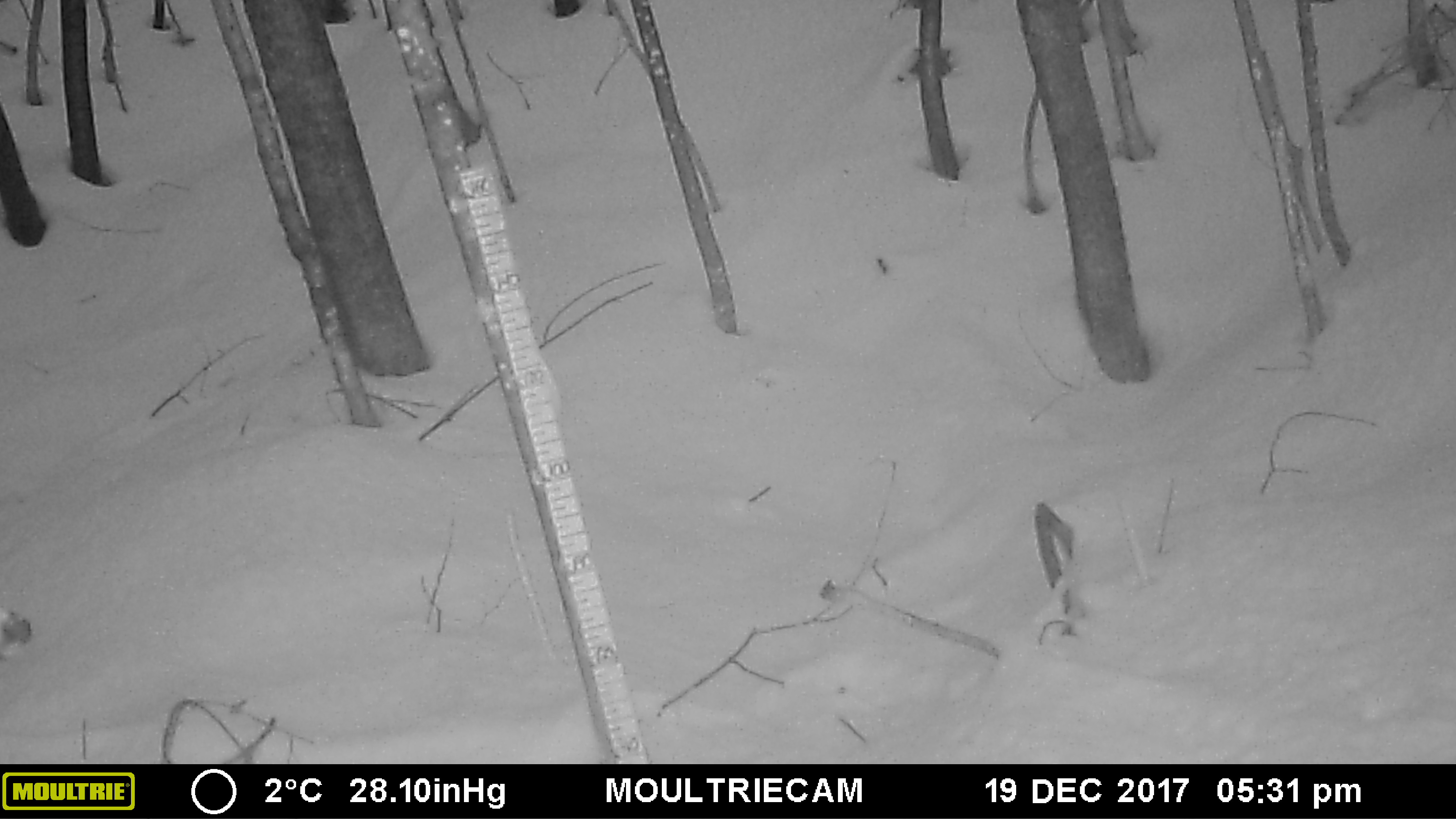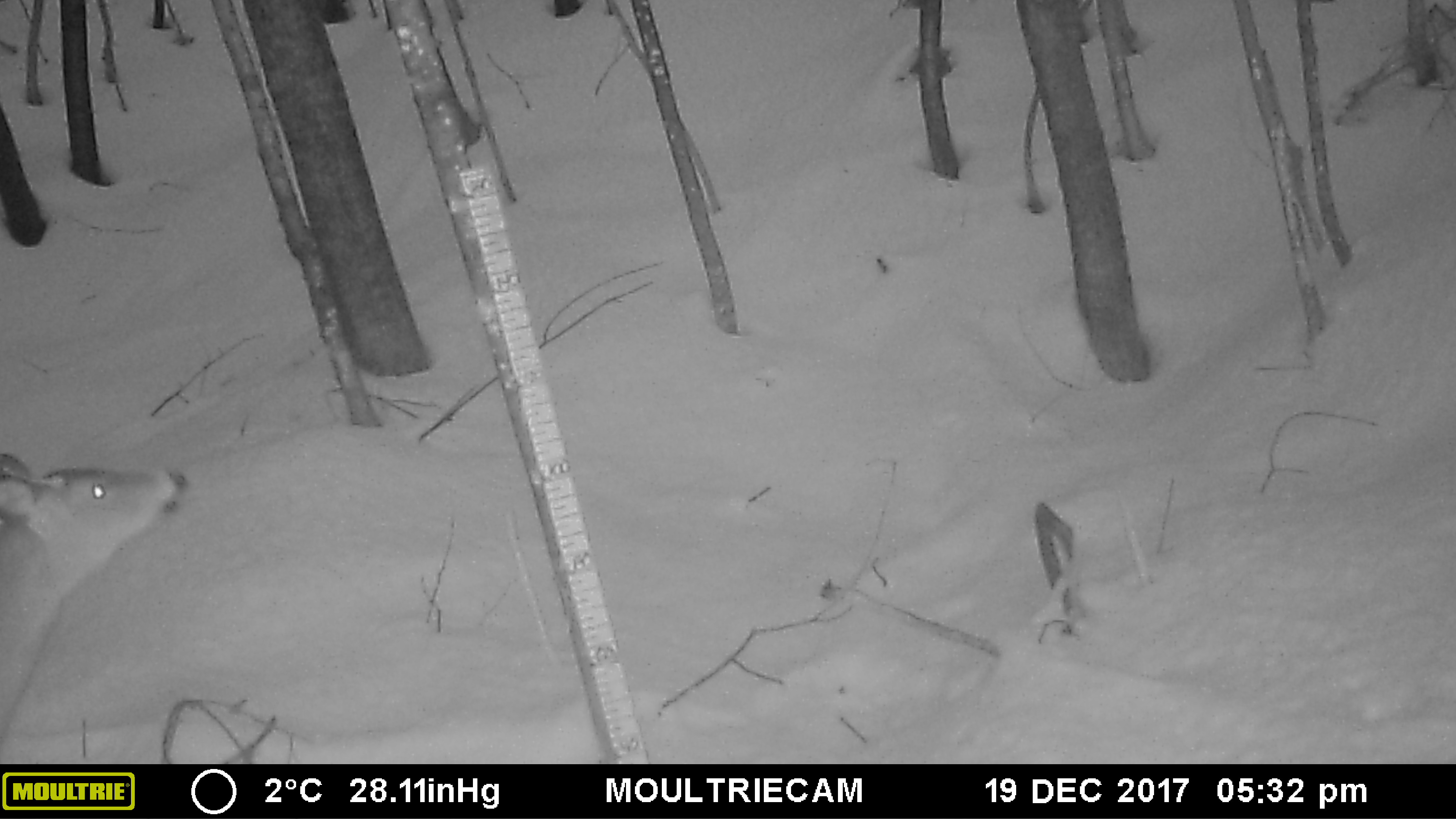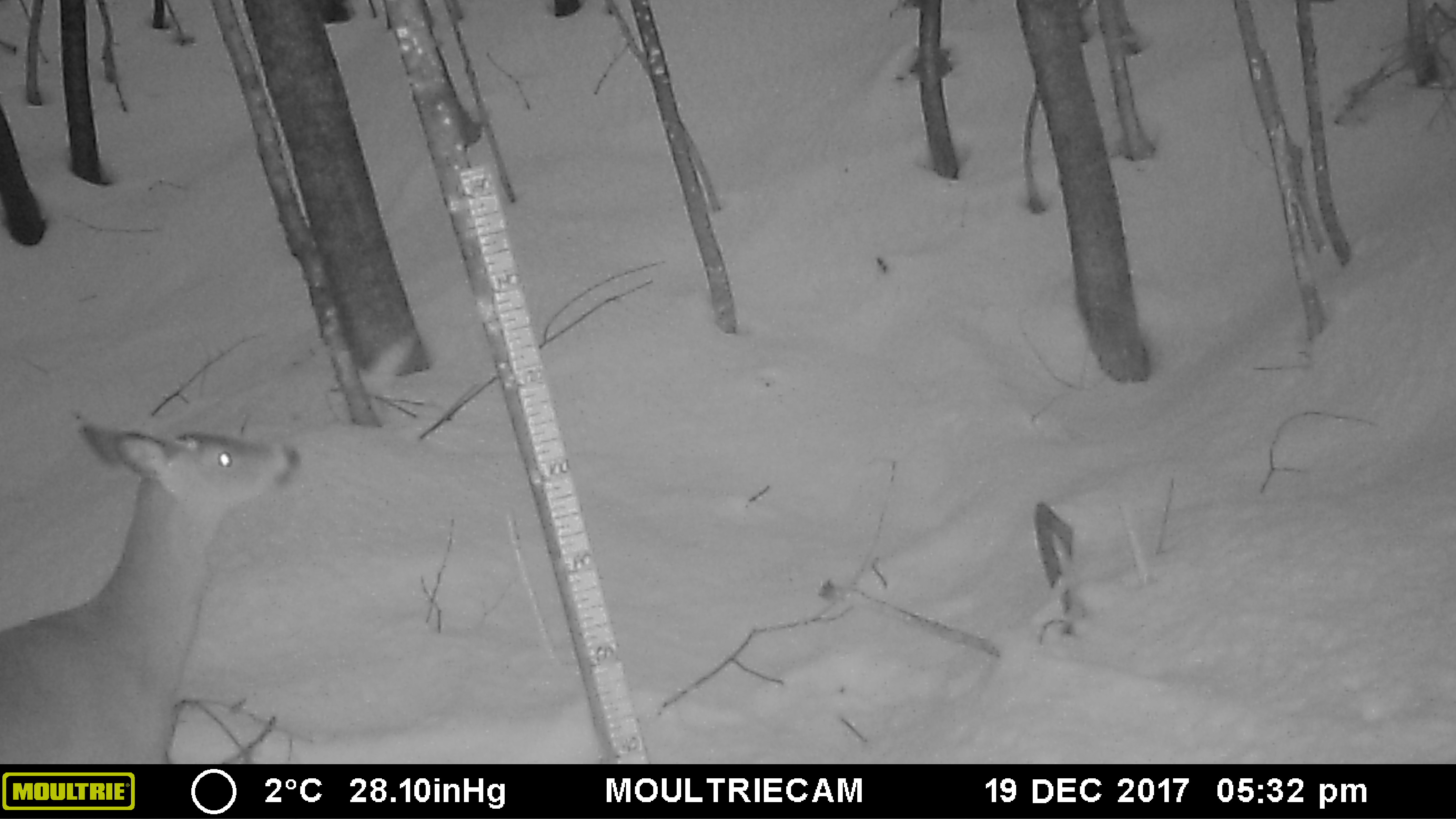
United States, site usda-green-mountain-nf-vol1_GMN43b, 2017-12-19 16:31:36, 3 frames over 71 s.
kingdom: Animalia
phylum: Chordata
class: Mammalia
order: Artiodactyla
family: Cervidae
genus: Odocoileus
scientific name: Odocoileus virginianus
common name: white-tailed deer